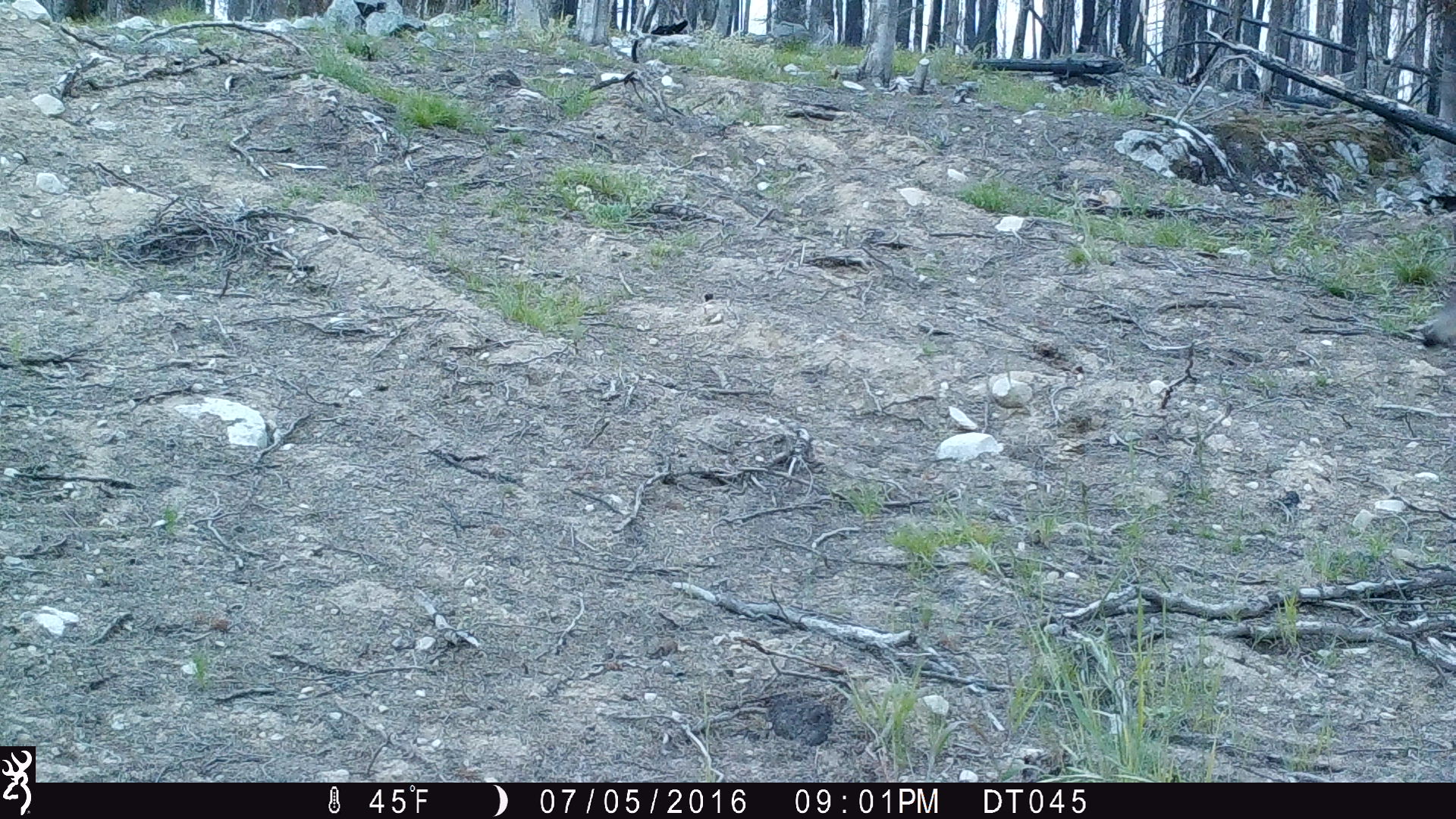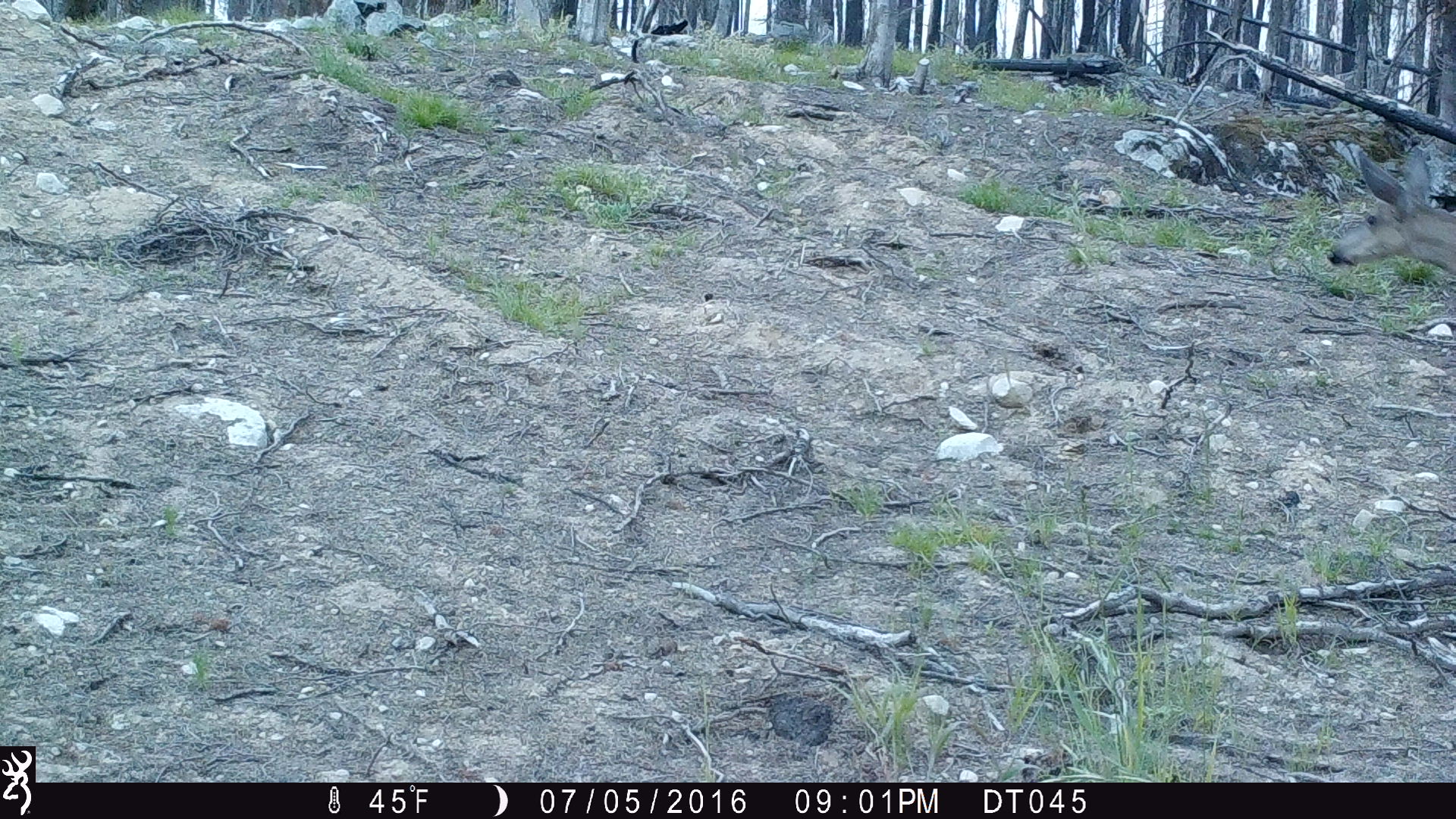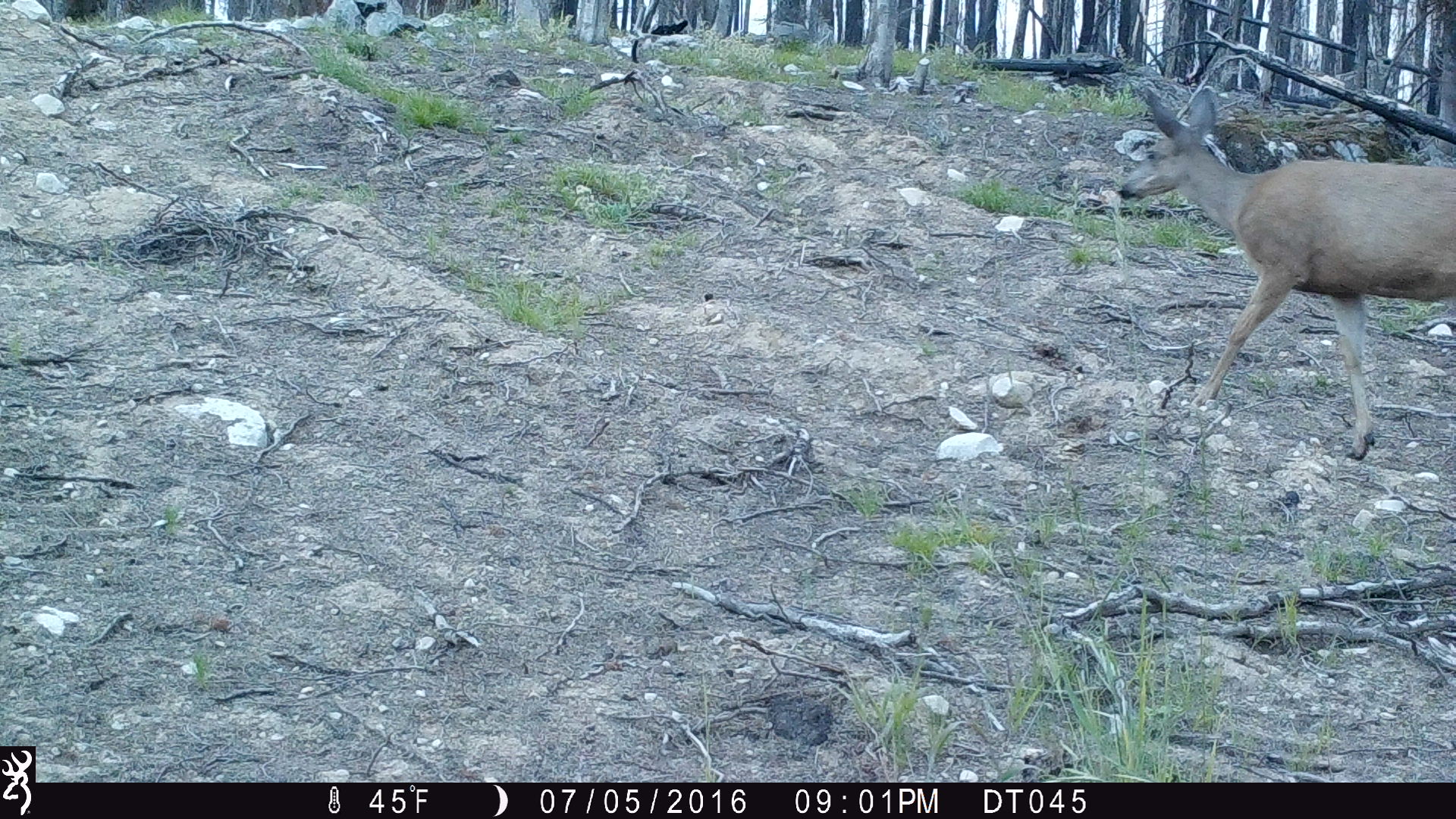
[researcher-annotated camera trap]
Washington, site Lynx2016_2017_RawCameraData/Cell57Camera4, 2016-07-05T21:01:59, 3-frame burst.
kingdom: Animalia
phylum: Chordata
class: Mammalia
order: Artiodactyla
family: Cervidae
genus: Odocoileus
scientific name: Odocoileus hemionus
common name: mule deer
Odocoileus hemionus (mule deer). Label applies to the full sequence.